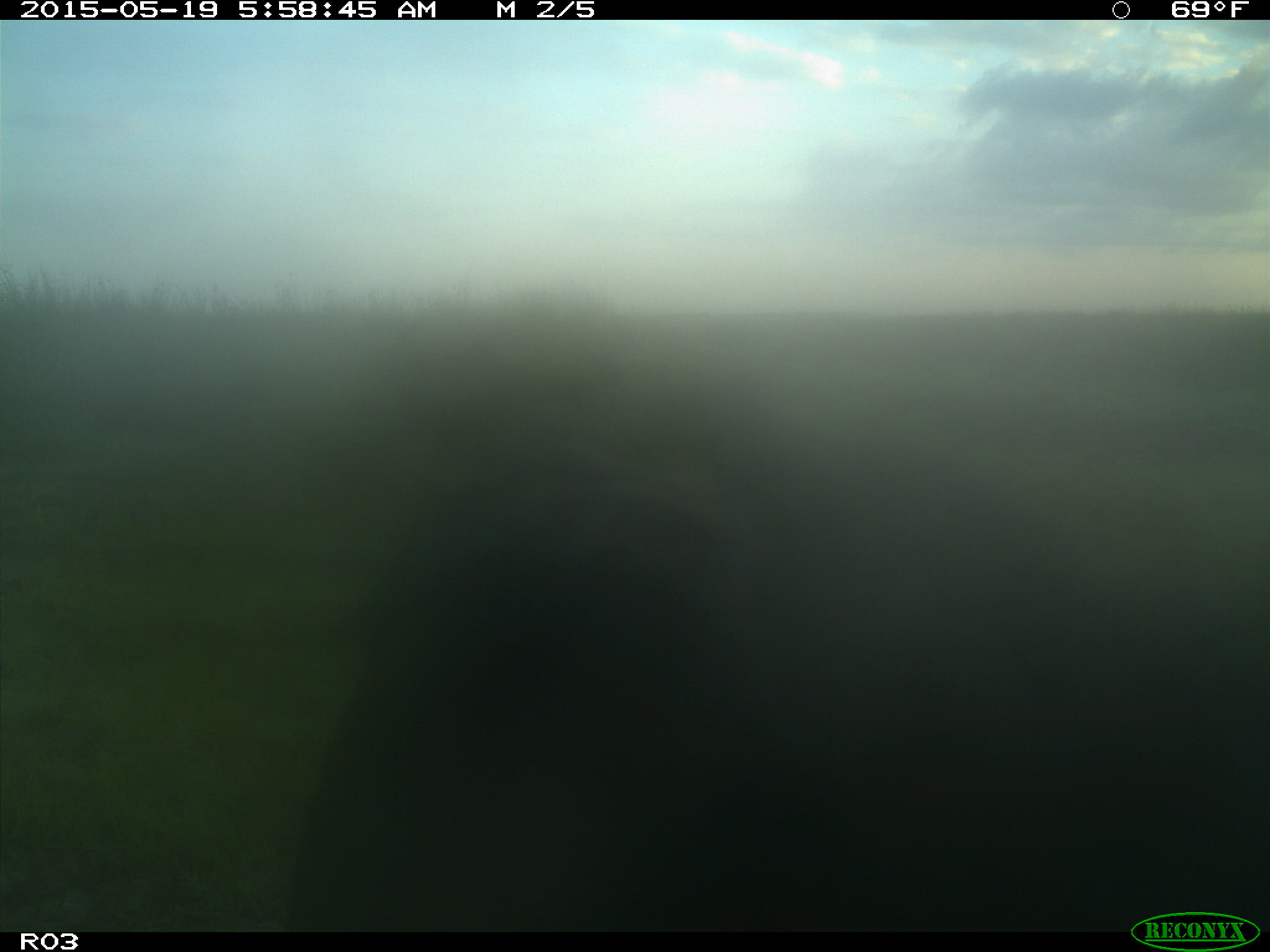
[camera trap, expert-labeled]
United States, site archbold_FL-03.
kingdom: Animalia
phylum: Chordata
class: Mammalia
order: Artiodactyla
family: Bovidae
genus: Bos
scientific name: Bos taurus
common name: domestic cow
Bos taurus (domestic cow).